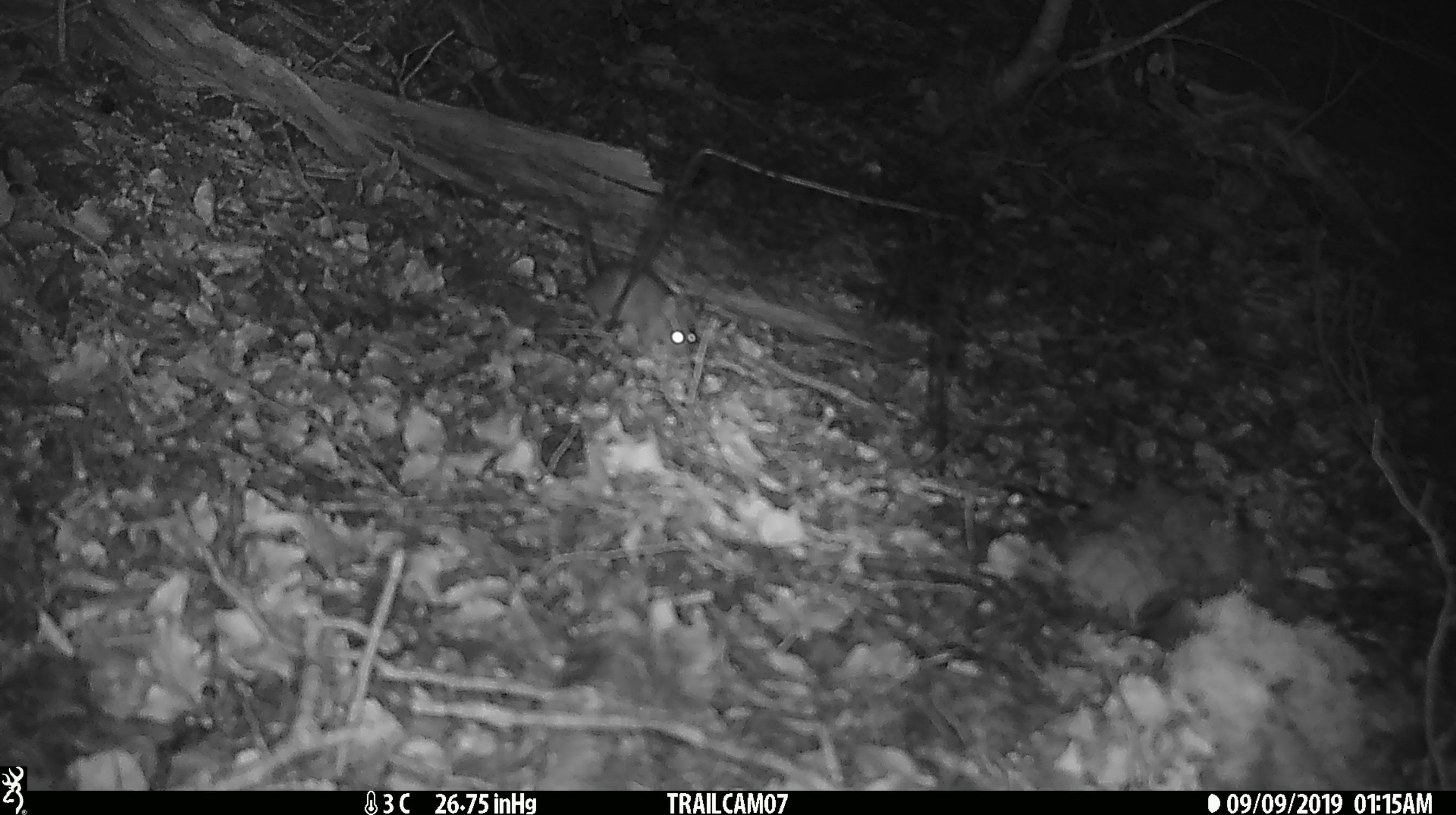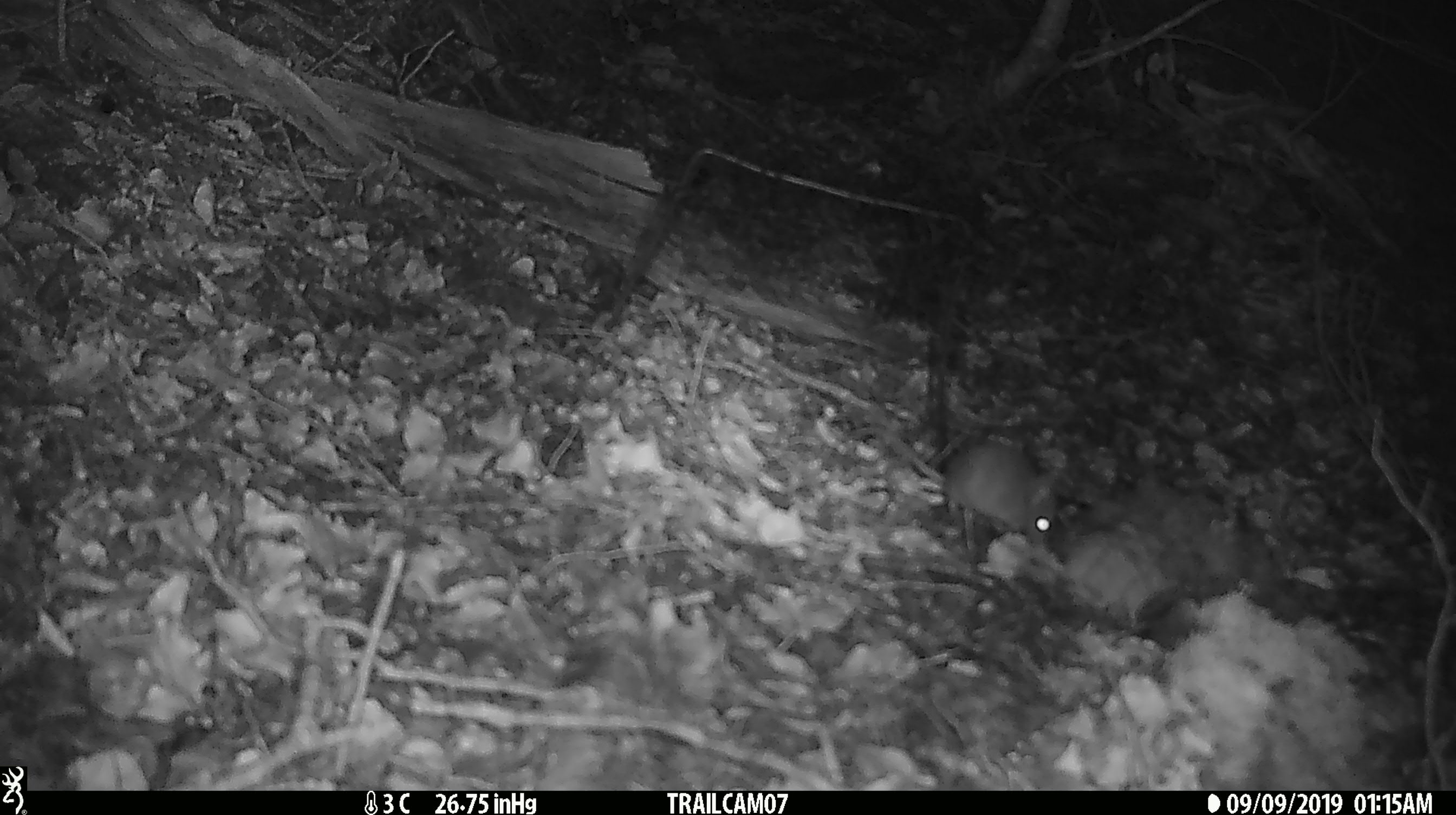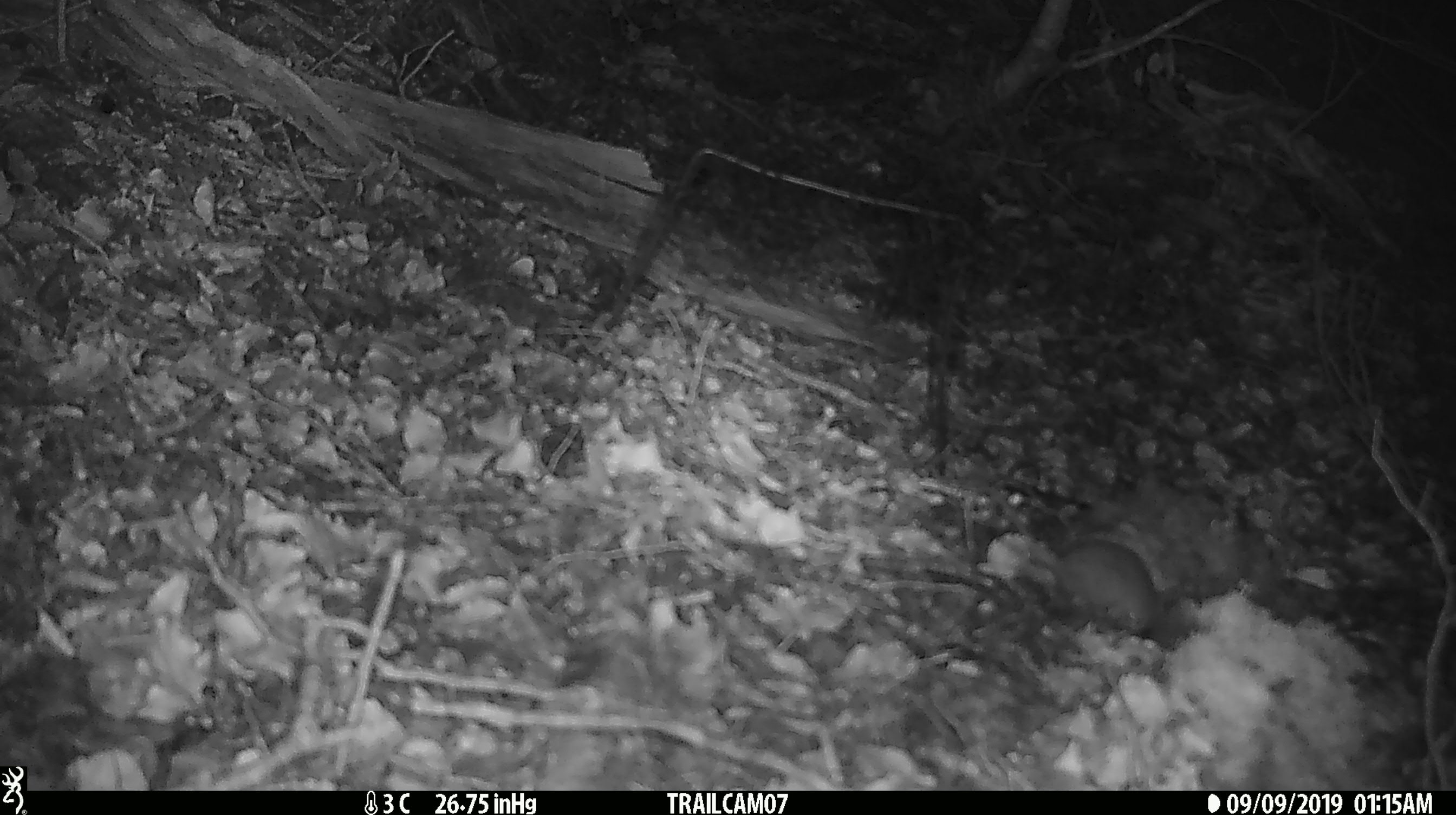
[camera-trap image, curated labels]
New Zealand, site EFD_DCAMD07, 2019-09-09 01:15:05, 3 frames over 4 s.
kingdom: Animalia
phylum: Chordata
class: Mammalia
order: Rodentia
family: Muridae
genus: Mus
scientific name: Mus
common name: mouse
Mouse (Mus).